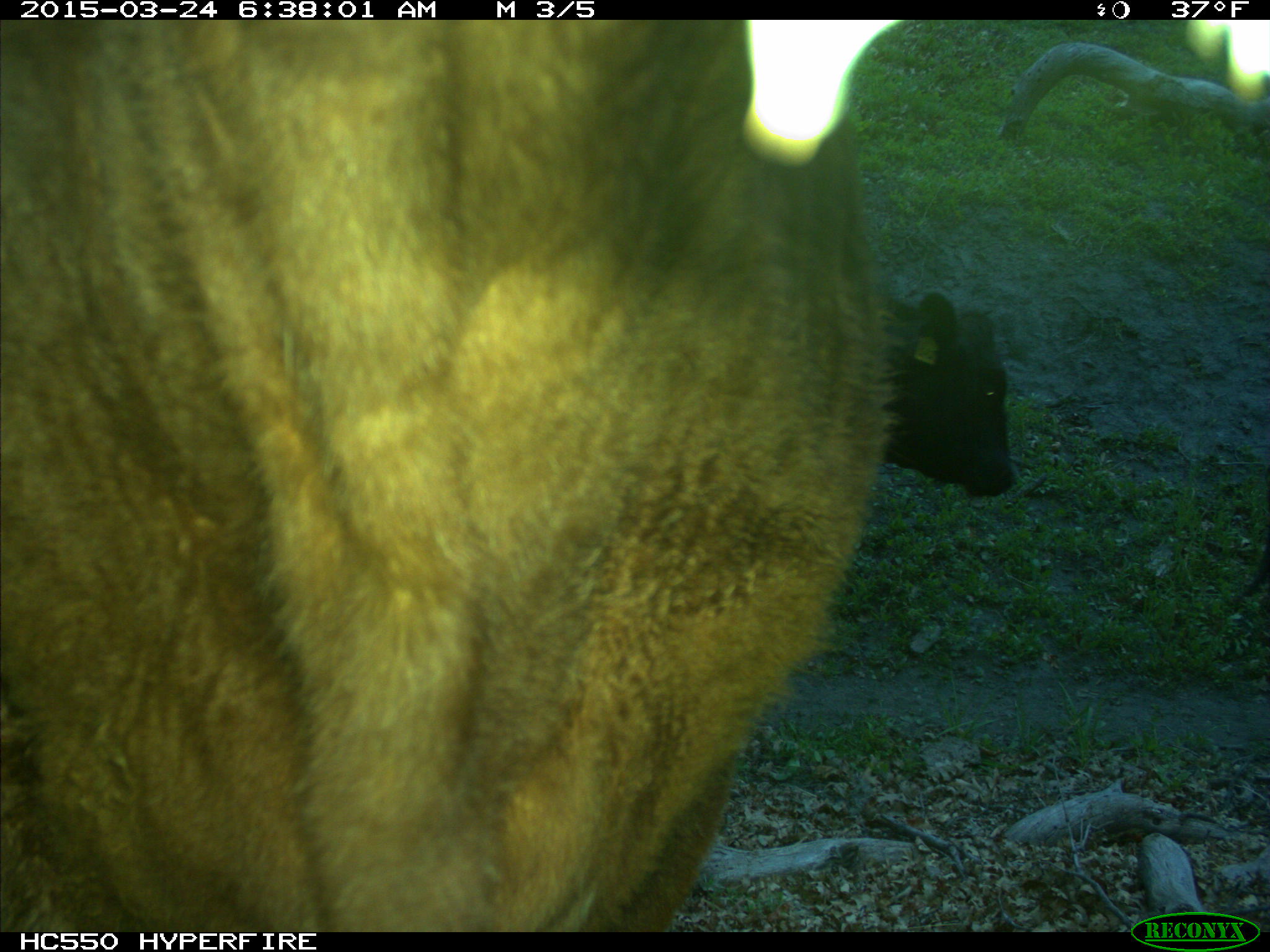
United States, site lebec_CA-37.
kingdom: Animalia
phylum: Chordata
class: Mammalia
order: Artiodactyla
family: Bovidae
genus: Bos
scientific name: Bos taurus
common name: domestic cow